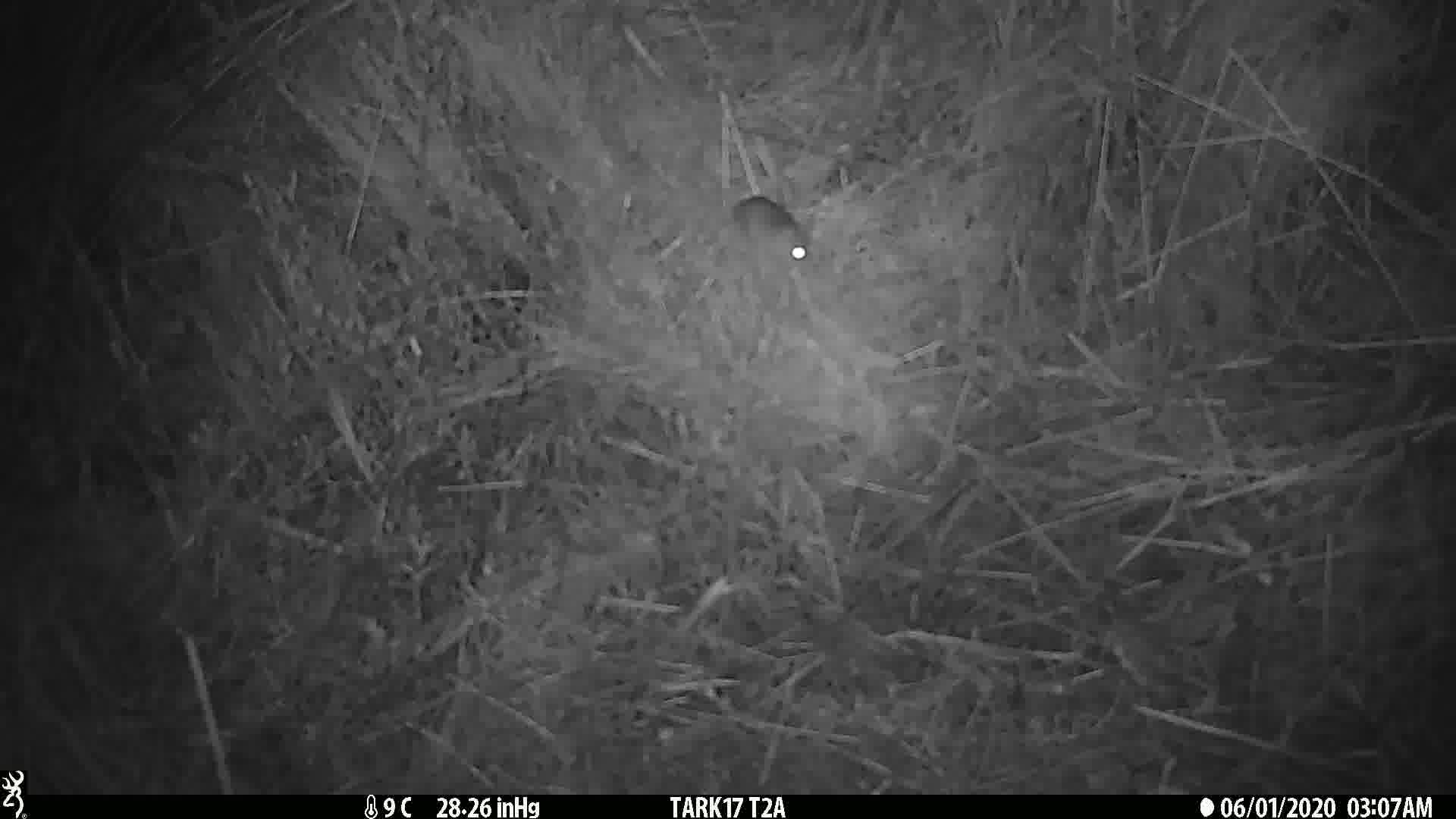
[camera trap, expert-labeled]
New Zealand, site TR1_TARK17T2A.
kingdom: Animalia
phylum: Chordata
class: Mammalia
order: Rodentia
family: Muridae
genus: Mus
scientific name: Mus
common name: mouse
Mouse (Mus).